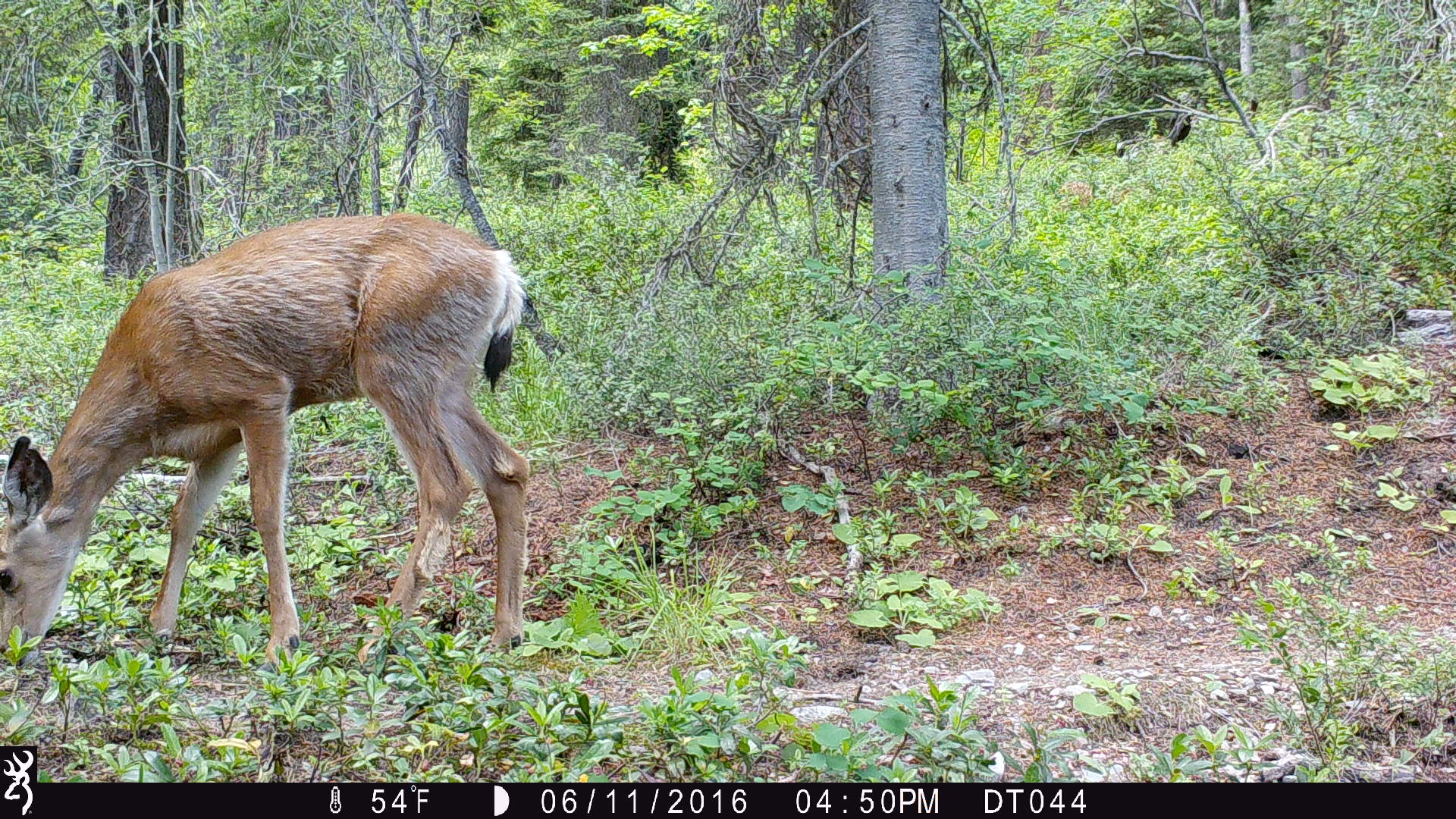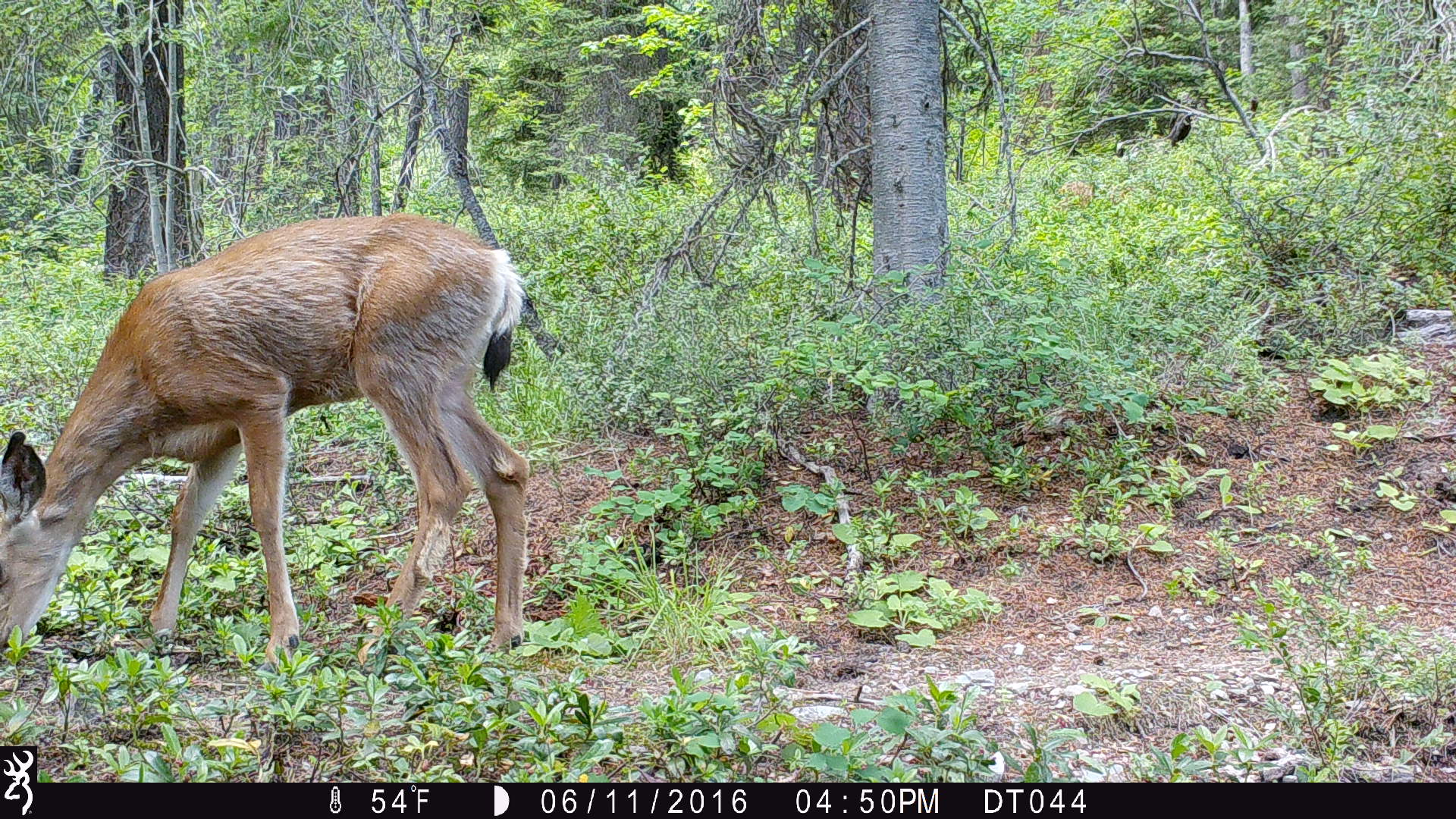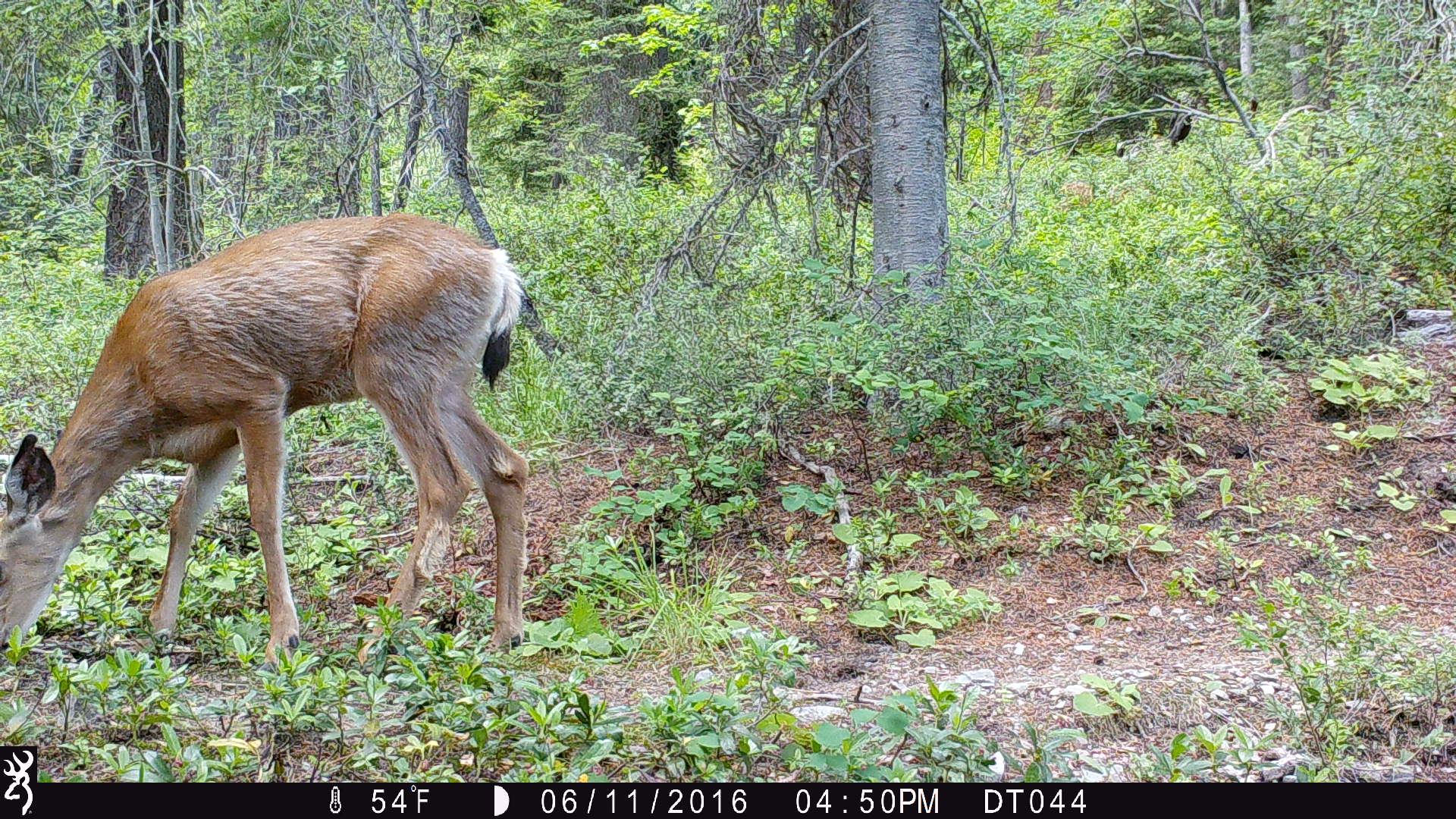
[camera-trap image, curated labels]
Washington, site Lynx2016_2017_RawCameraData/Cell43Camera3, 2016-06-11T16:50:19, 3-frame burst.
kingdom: Animalia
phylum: Chordata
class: Mammalia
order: Artiodactyla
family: Cervidae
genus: Odocoileus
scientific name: Odocoileus hemionus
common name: mule deer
Odocoileus hemionus (mule deer). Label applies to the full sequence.